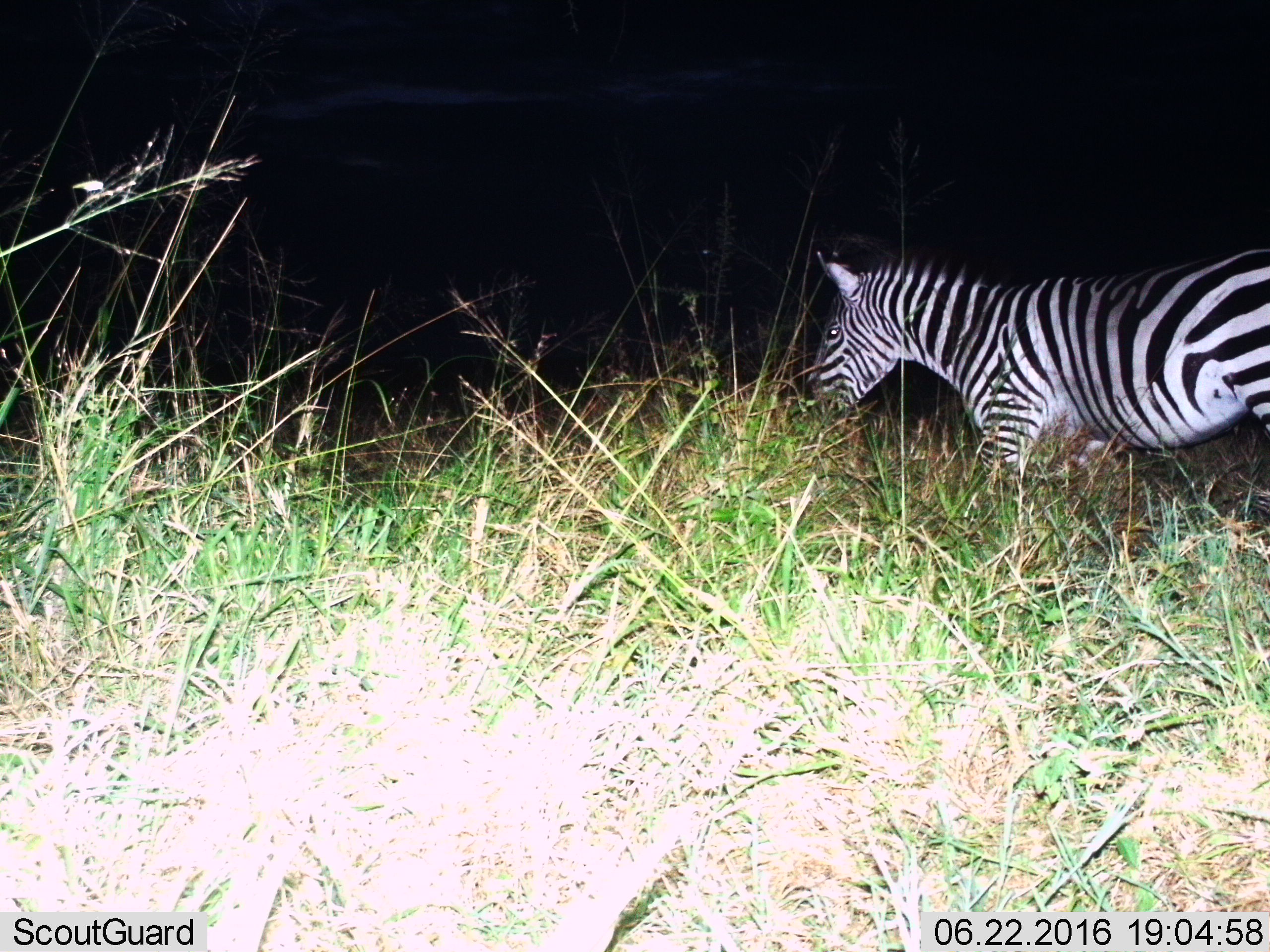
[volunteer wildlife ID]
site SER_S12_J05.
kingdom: Animalia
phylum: Chordata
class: Mammalia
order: Perissodactyla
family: Equidae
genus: Equus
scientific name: Equus quagga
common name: plains zebra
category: zebraplains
Zebraplains (plains zebra) (Equus quagga), count 1. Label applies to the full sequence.